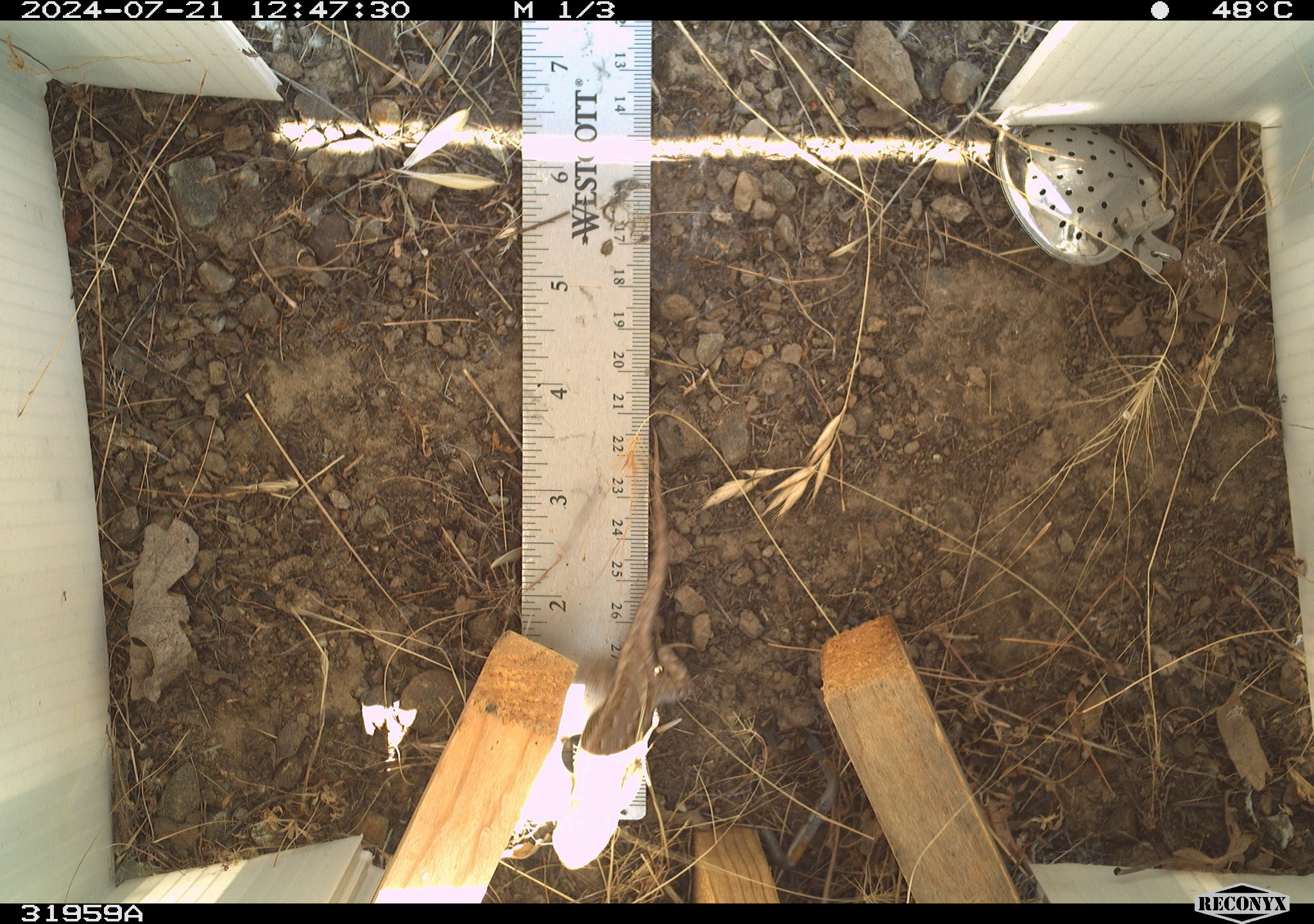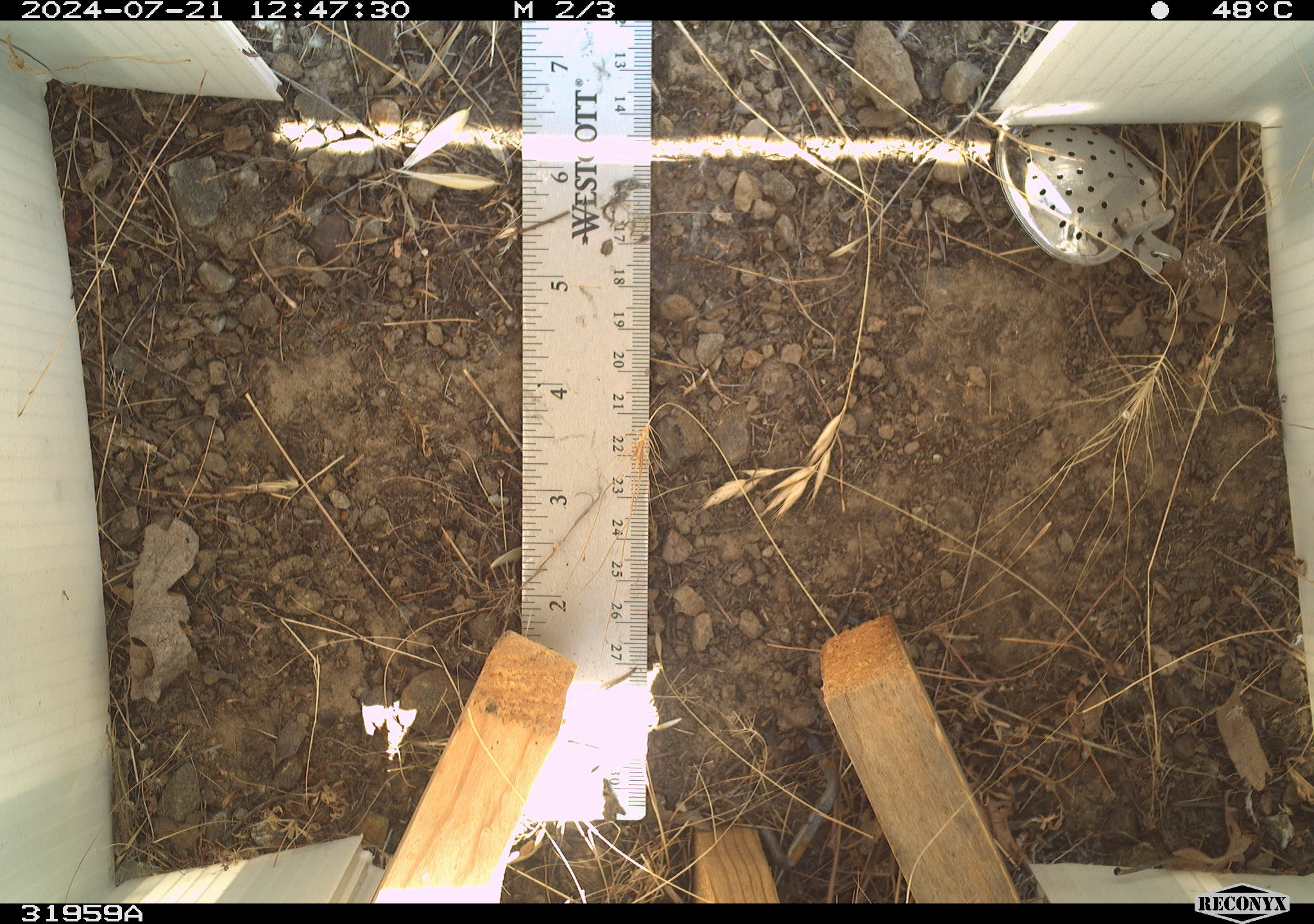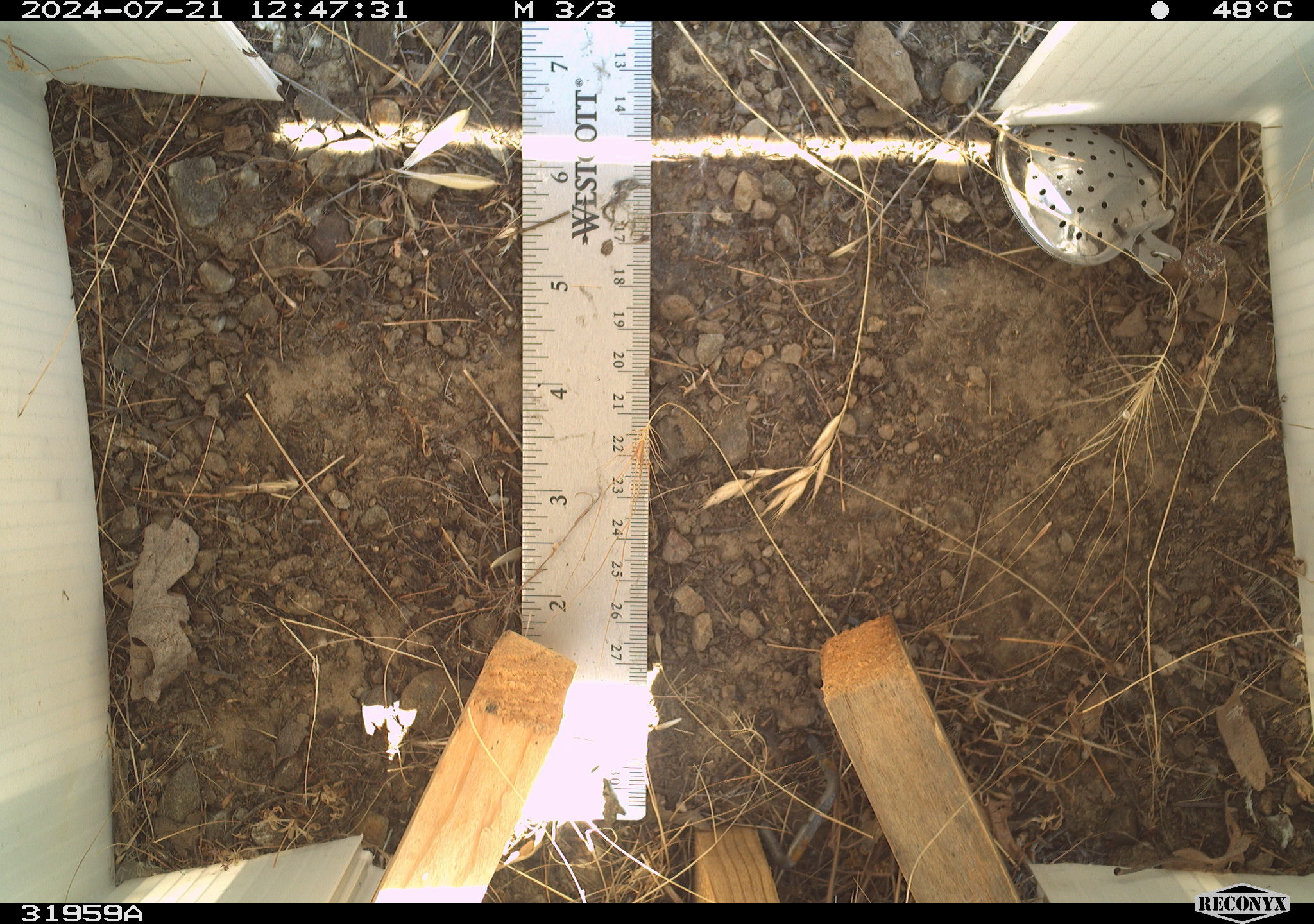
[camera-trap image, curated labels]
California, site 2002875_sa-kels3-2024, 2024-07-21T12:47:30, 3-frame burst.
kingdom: Animalia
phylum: Chordata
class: Reptilia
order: Squamata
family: Phrynosomatidae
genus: Sceloporus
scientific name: Sceloporus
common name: spiny lizards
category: sceloporus species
Sceloporus species (spiny lizards) (Sceloporus).